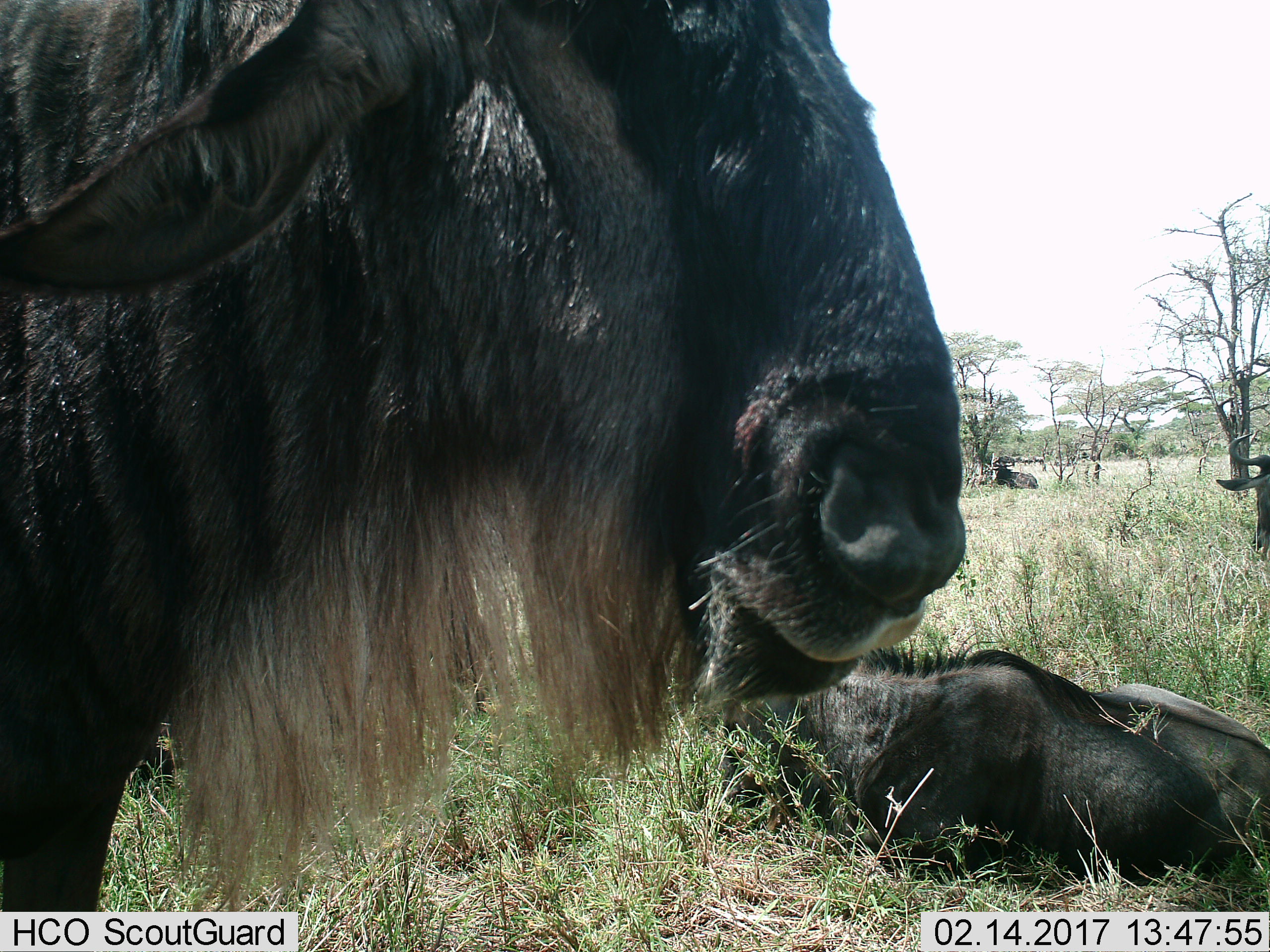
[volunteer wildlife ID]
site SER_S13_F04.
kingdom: Animalia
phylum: Chordata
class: Mammalia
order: Artiodactyla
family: Bovidae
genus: Connochaetes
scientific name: Connochaetes taurinus taurinus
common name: blue wildebeest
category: wildebeestblue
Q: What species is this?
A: Wildebeestblue (blue wildebeest) (Connochaetes taurinus taurinus).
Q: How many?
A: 4.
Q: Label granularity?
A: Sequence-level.